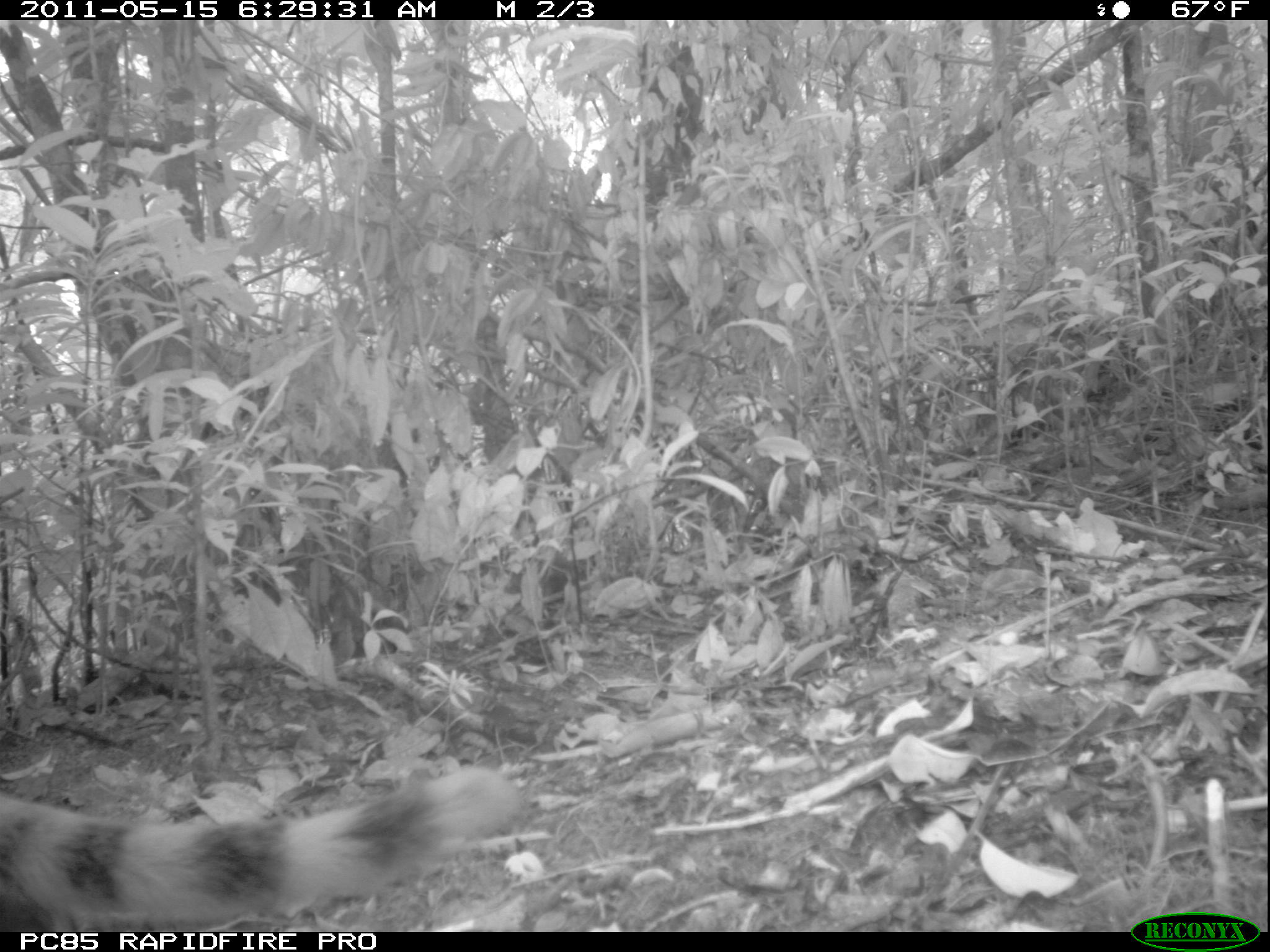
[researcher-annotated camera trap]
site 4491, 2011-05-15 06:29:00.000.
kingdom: Animalia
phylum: Chordata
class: Mammalia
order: Carnivora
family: Eupleridae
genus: Galidia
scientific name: Galidia elegans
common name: ring-tailed vontsira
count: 1